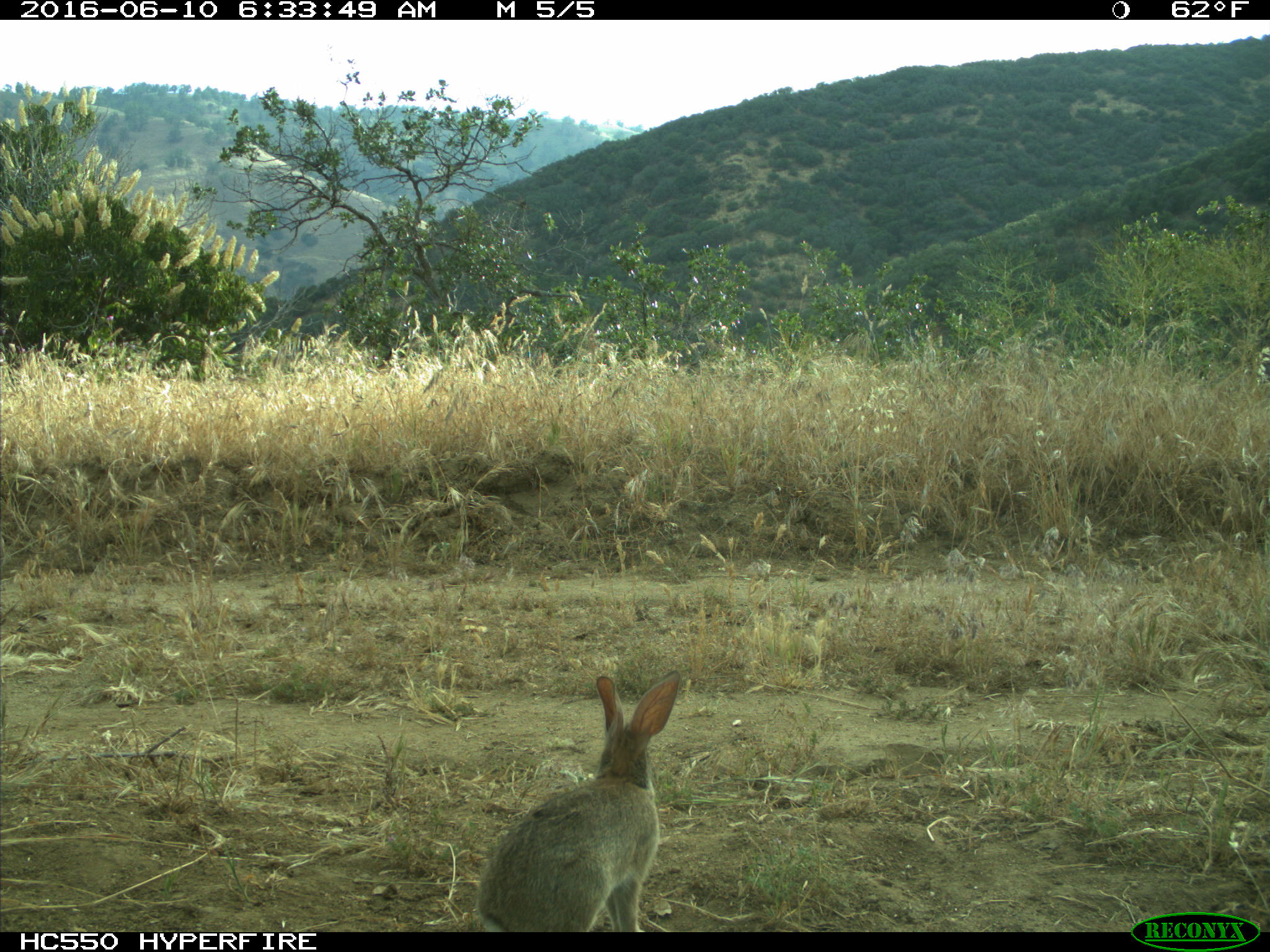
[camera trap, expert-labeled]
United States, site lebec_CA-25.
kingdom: Animalia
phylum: Chordata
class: Mammalia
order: Lagomorpha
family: Leporidae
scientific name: Leporidae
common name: rabbits and hares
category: unidentified rabbit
Unidentified rabbit (rabbits and hares) (Leporidae).